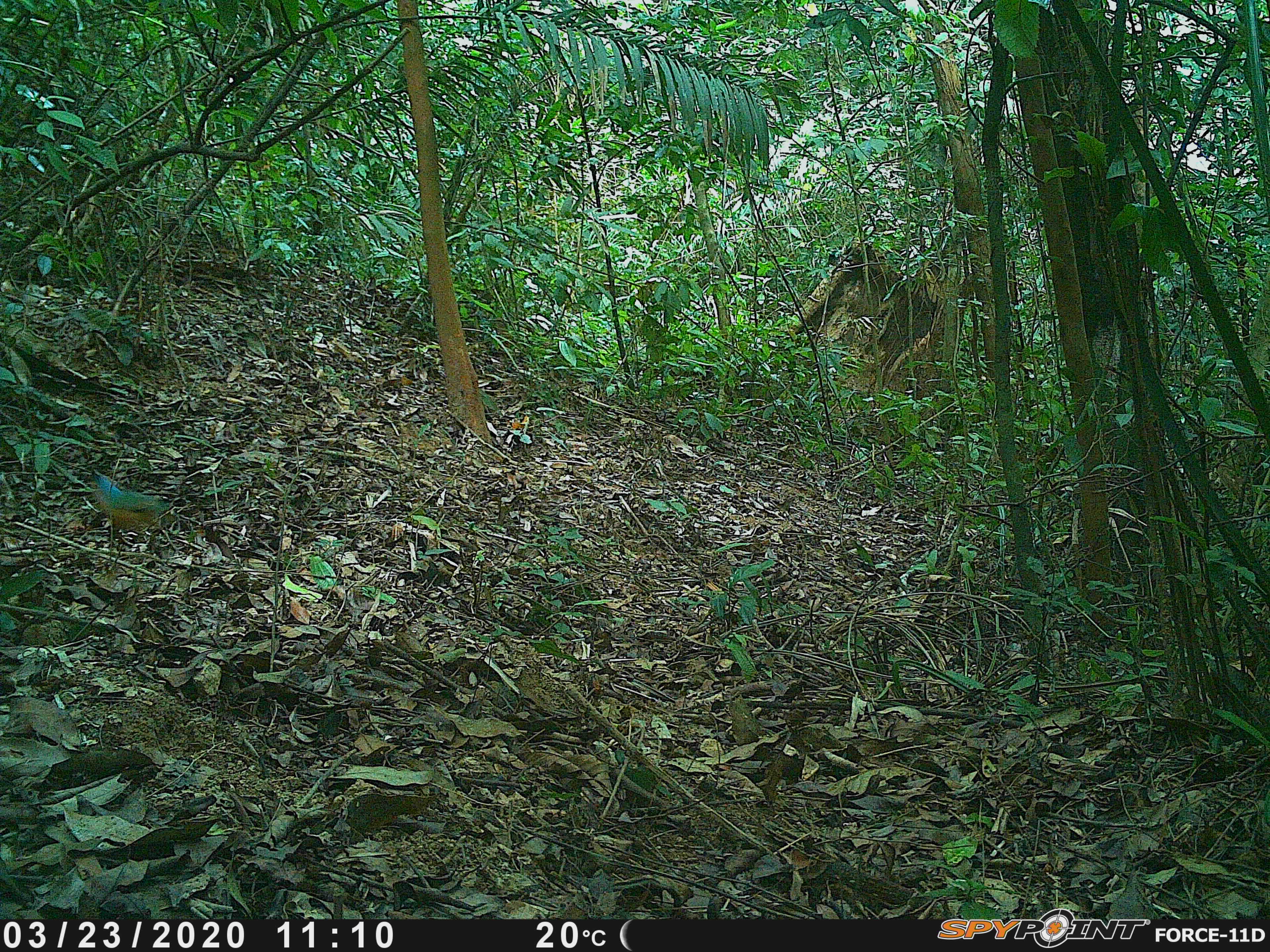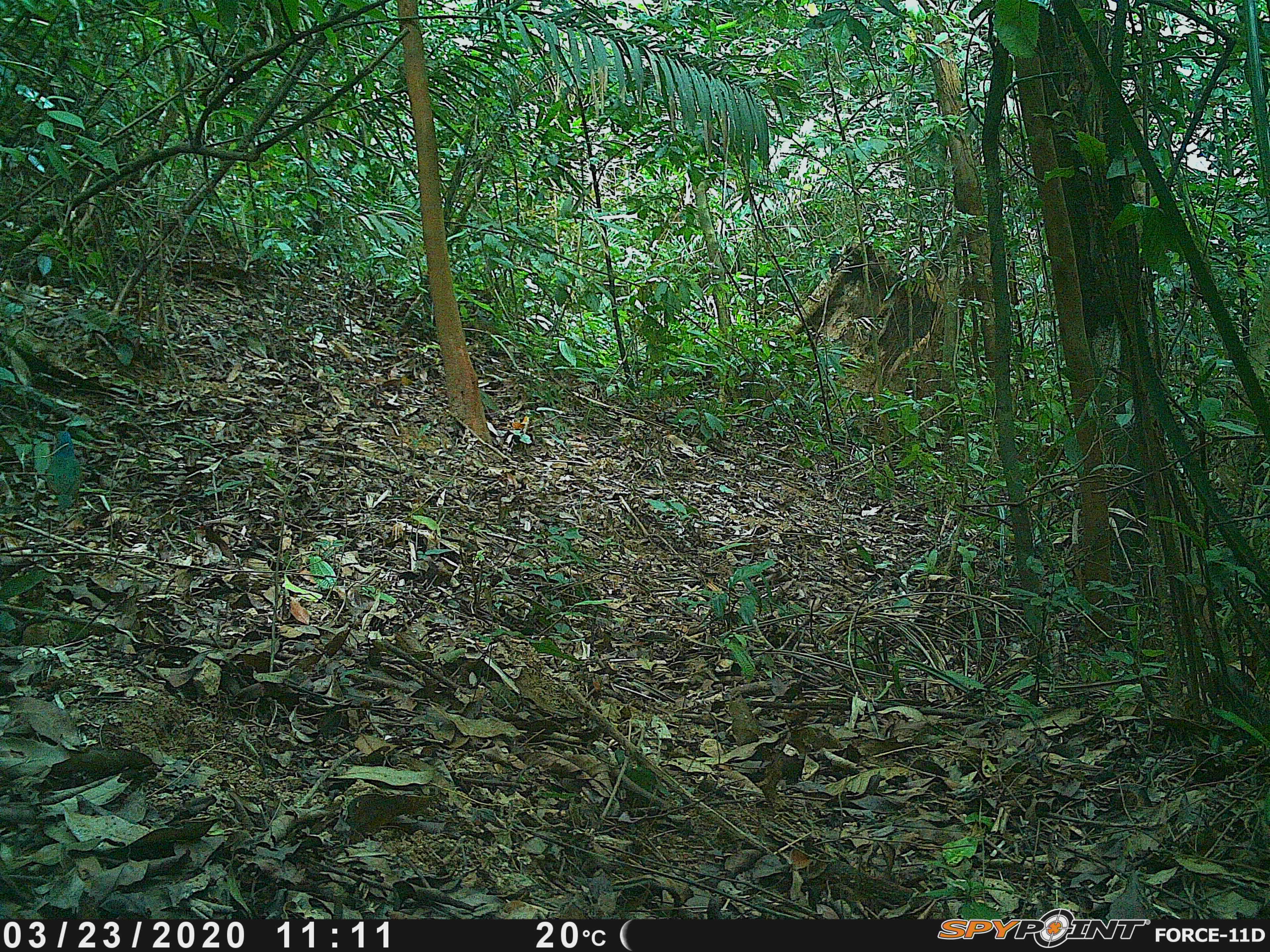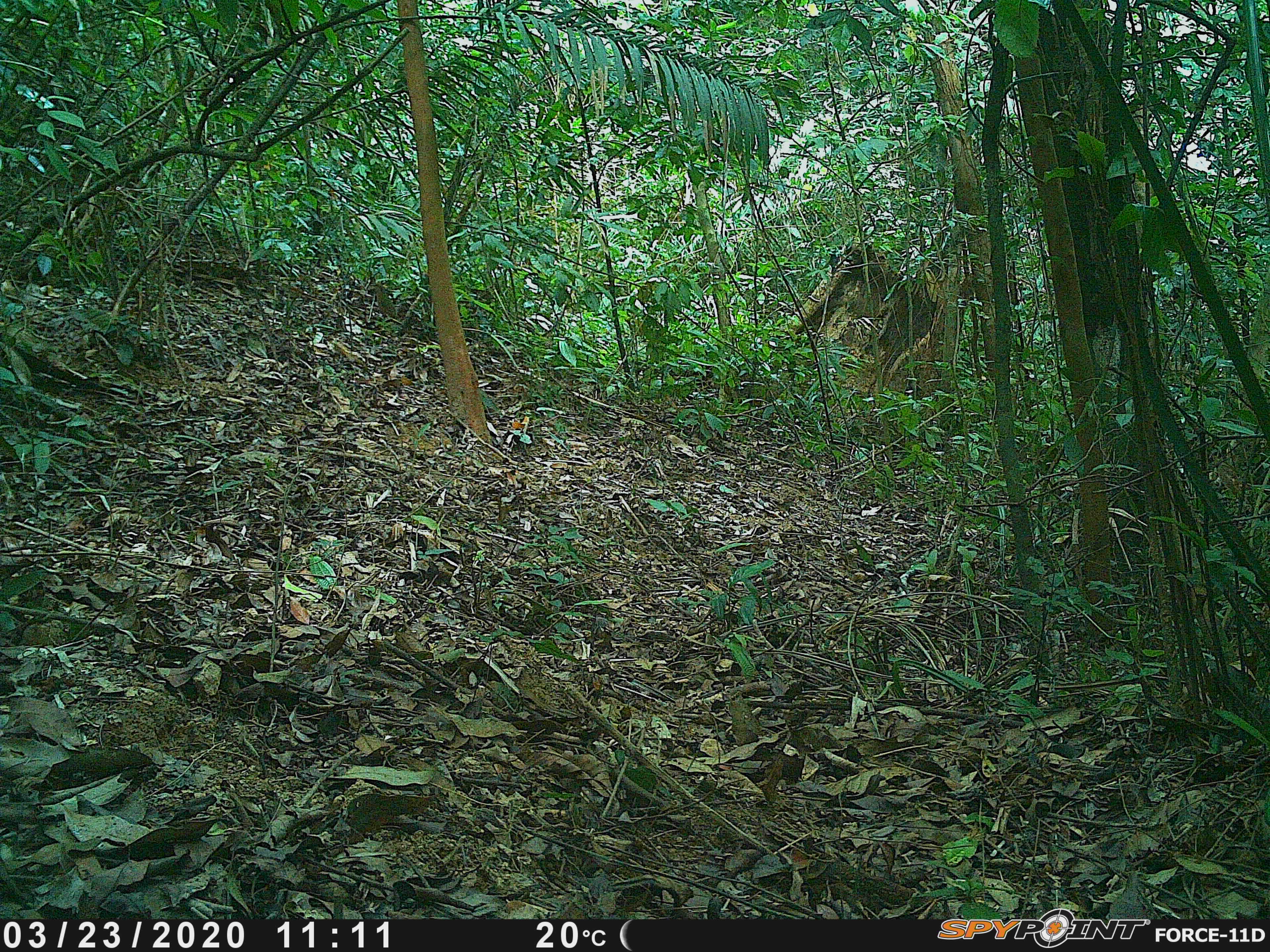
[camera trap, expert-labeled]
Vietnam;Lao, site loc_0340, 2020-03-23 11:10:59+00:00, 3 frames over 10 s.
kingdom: Animalia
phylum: Chordata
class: Aves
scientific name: Aves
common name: bird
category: unidentified bird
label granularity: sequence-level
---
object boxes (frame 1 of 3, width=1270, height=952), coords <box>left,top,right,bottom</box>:
unidentified bird: <box>89,468,174,534</box>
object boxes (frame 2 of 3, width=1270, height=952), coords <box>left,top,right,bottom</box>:
unidentified bird: <box>45,430,82,510</box>